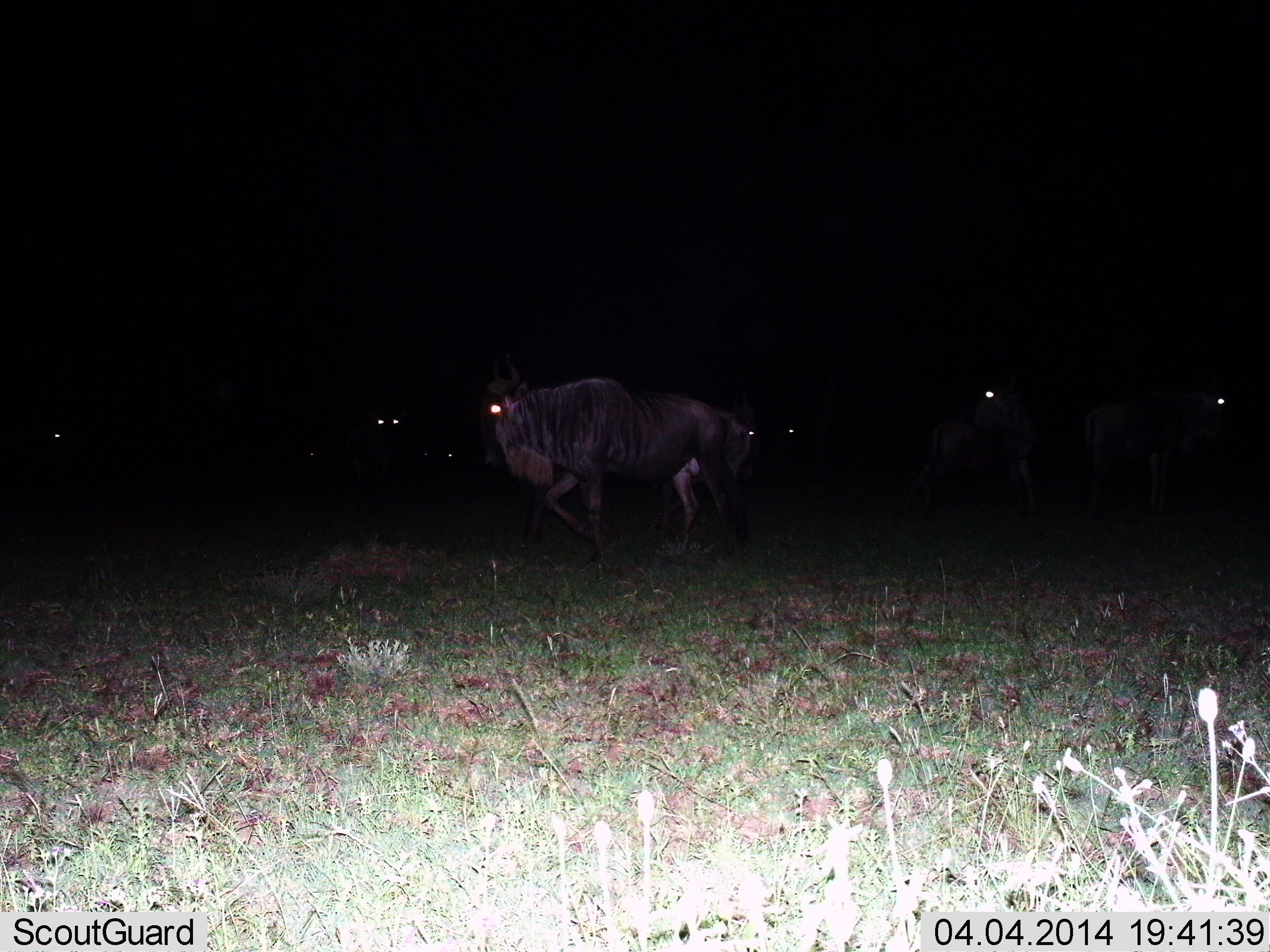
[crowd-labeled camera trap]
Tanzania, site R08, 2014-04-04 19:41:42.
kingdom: Animalia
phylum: Chordata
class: Mammalia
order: Artiodactyla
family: Bovidae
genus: Connochaetes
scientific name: Connochaetes taurinus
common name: blue wildebeest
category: wildebeest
Wildebeest (blue wildebeest) (Connochaetes taurinus), count 6. Behavior (volunteer vote fractions): standing 80%, resting 0%, moving 60%, interacting 0%. Young present (vote fraction): 0%. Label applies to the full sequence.